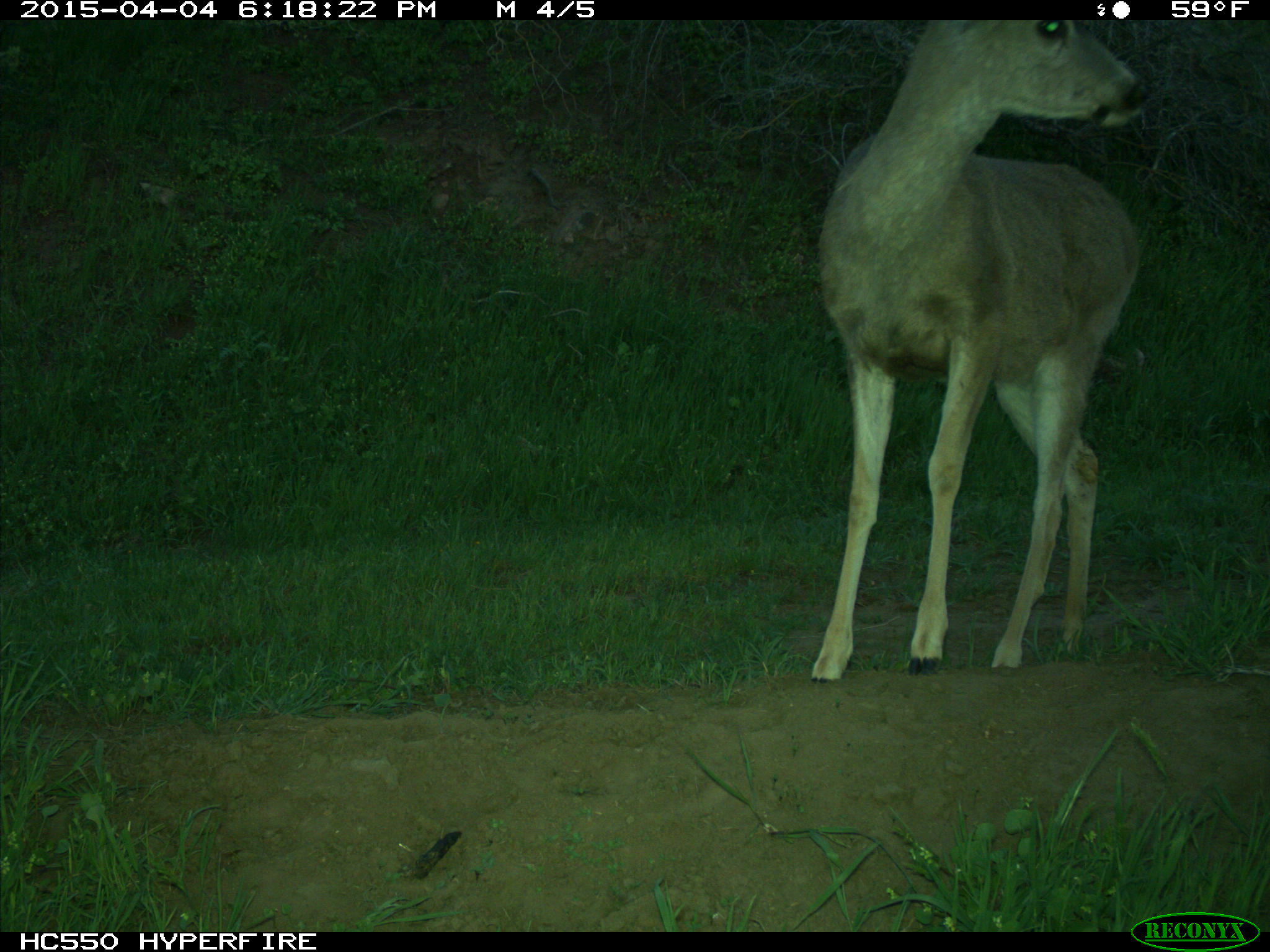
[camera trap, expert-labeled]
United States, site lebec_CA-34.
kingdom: Animalia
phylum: Chordata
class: Mammalia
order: Artiodactyla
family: Cervidae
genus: Odocoileus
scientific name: Odocoileus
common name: deer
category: unidentified deer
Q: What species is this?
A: Unidentified deer (deer) (Odocoileus).